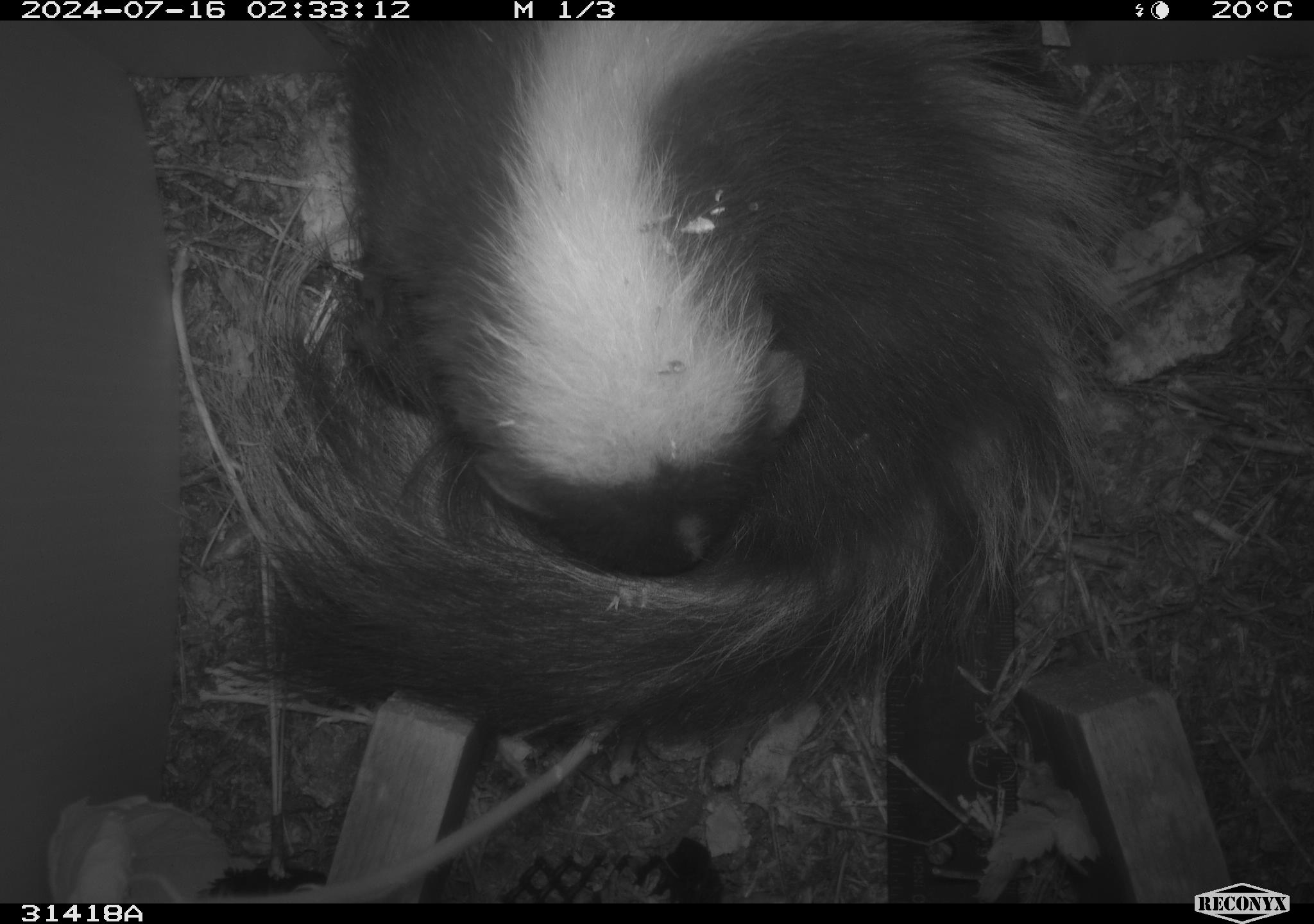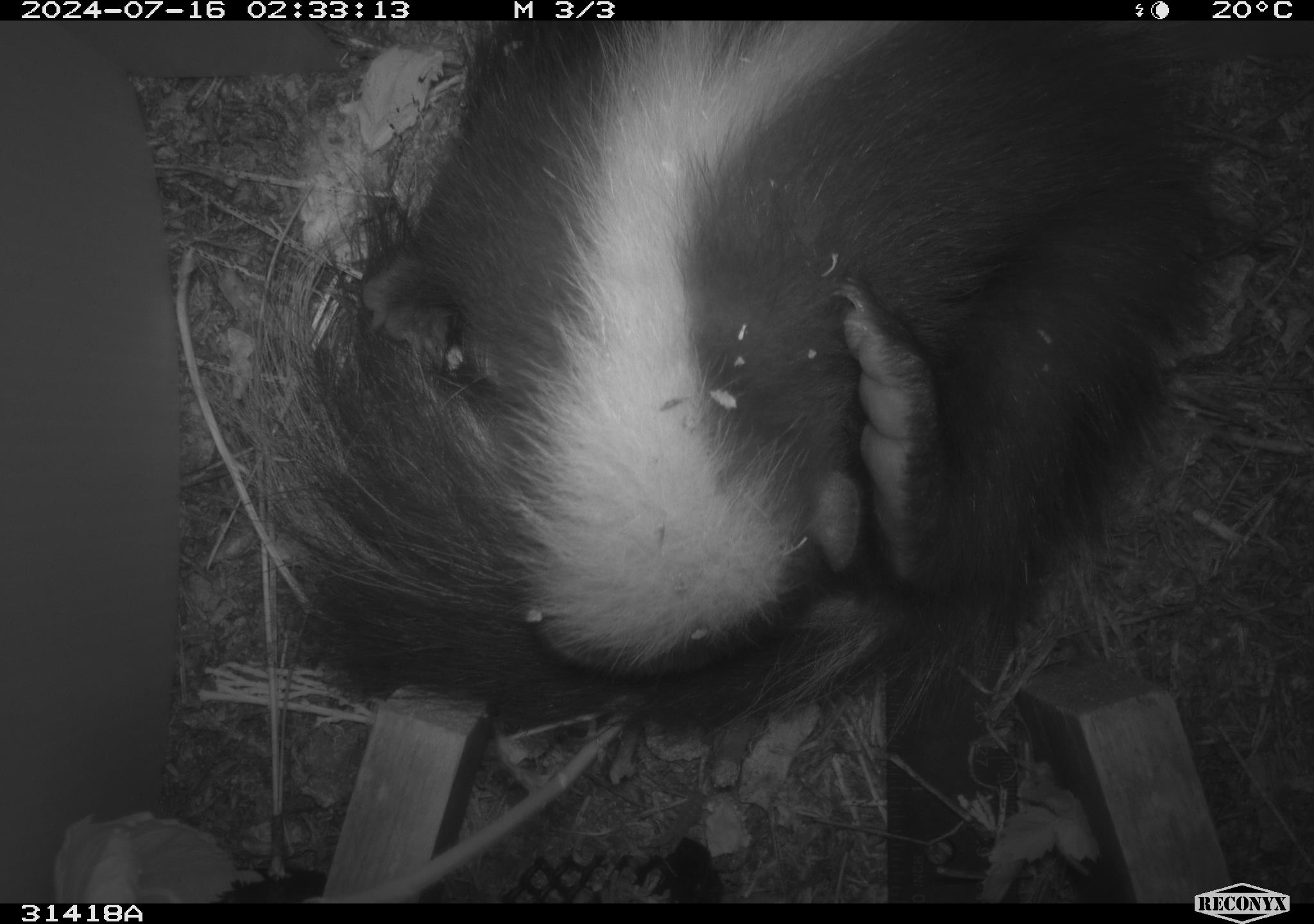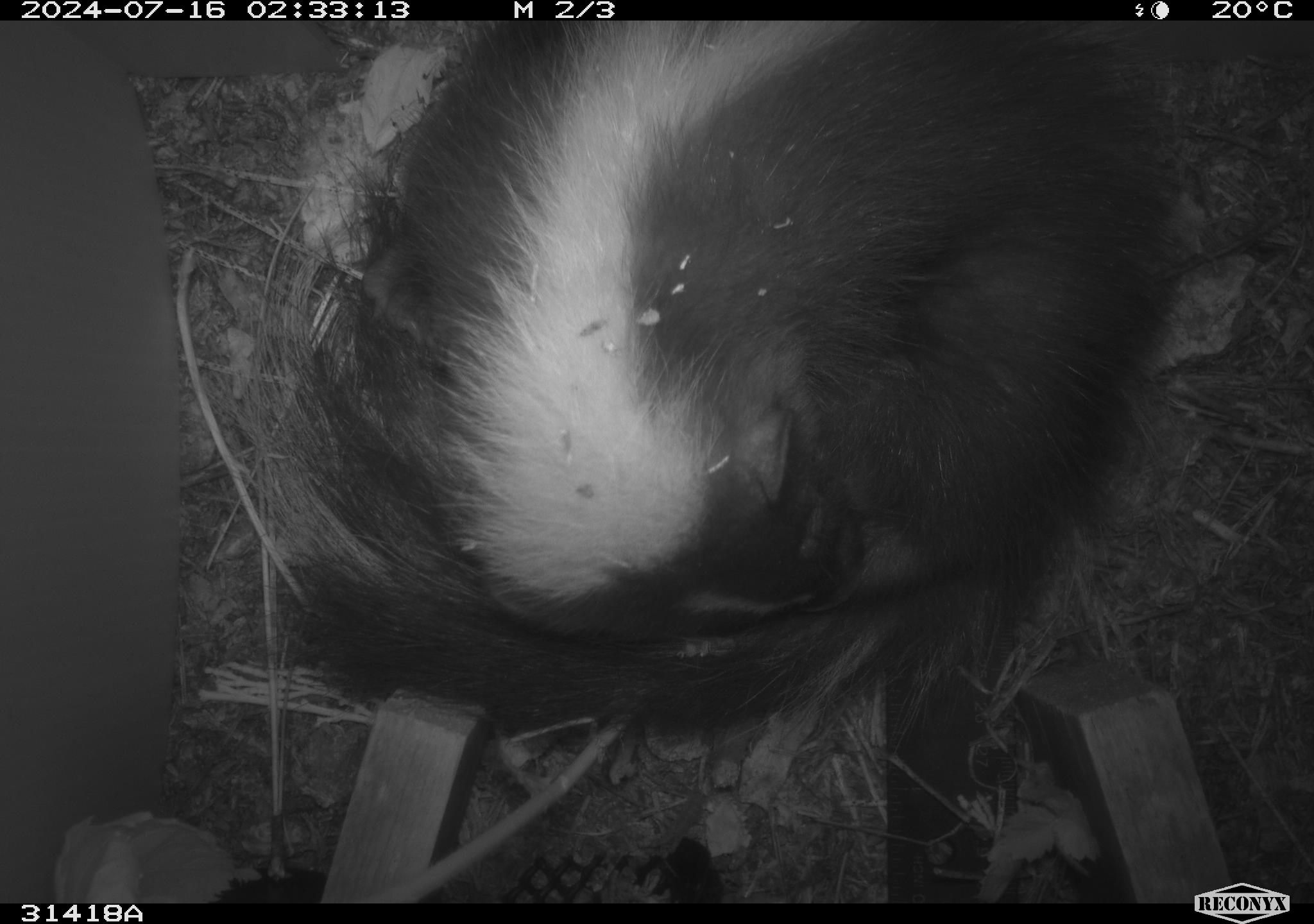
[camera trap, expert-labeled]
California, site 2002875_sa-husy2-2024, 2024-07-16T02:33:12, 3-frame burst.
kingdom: Animalia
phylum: Chordata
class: Mammalia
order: Carnivora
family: Mephitidae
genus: Mephitis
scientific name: Mephitis mephitis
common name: striped skunk